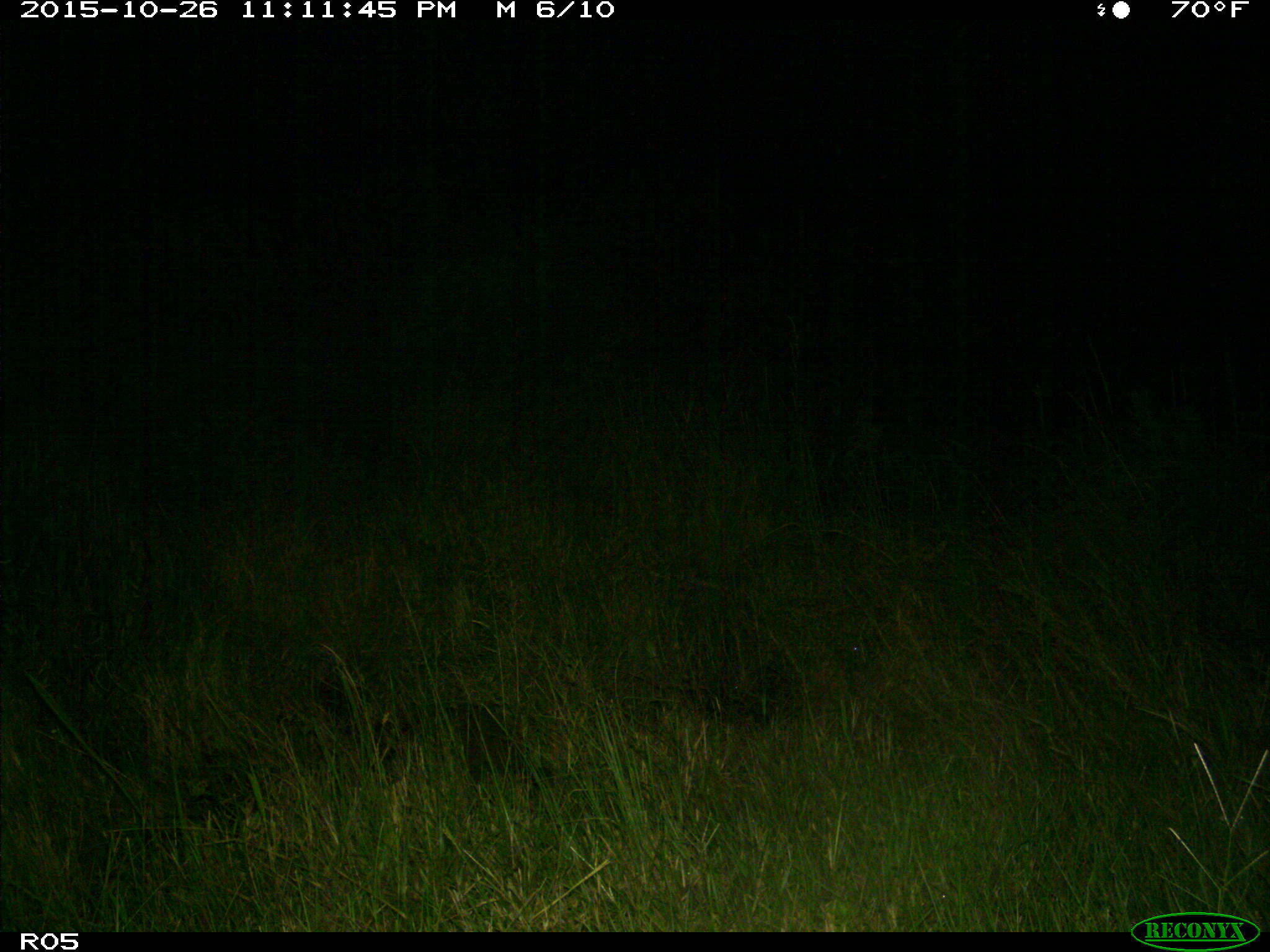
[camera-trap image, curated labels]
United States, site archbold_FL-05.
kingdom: Animalia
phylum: Chordata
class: Mammalia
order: Carnivora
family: Felidae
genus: Lynx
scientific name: Lynx rufus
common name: bobcat